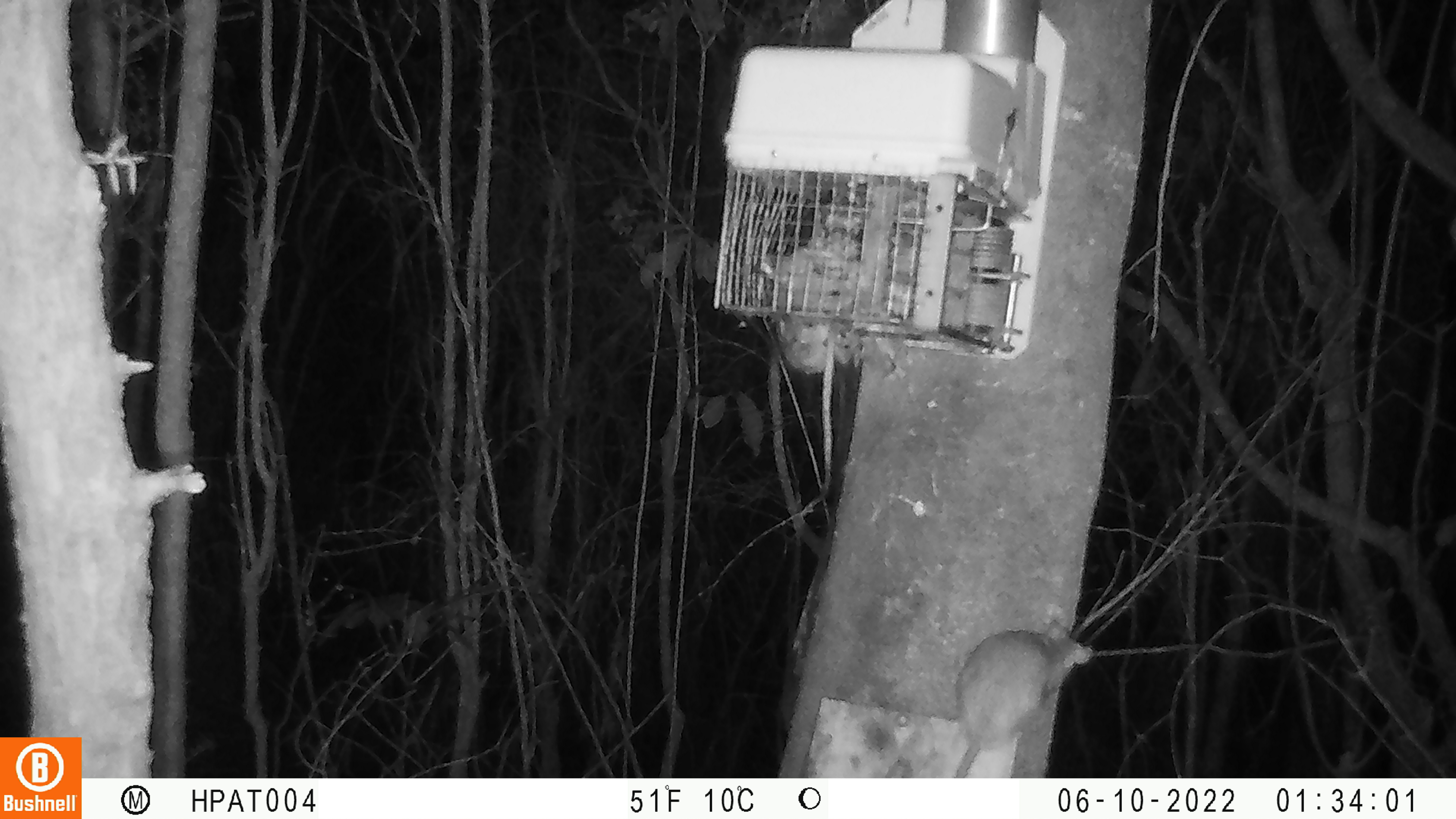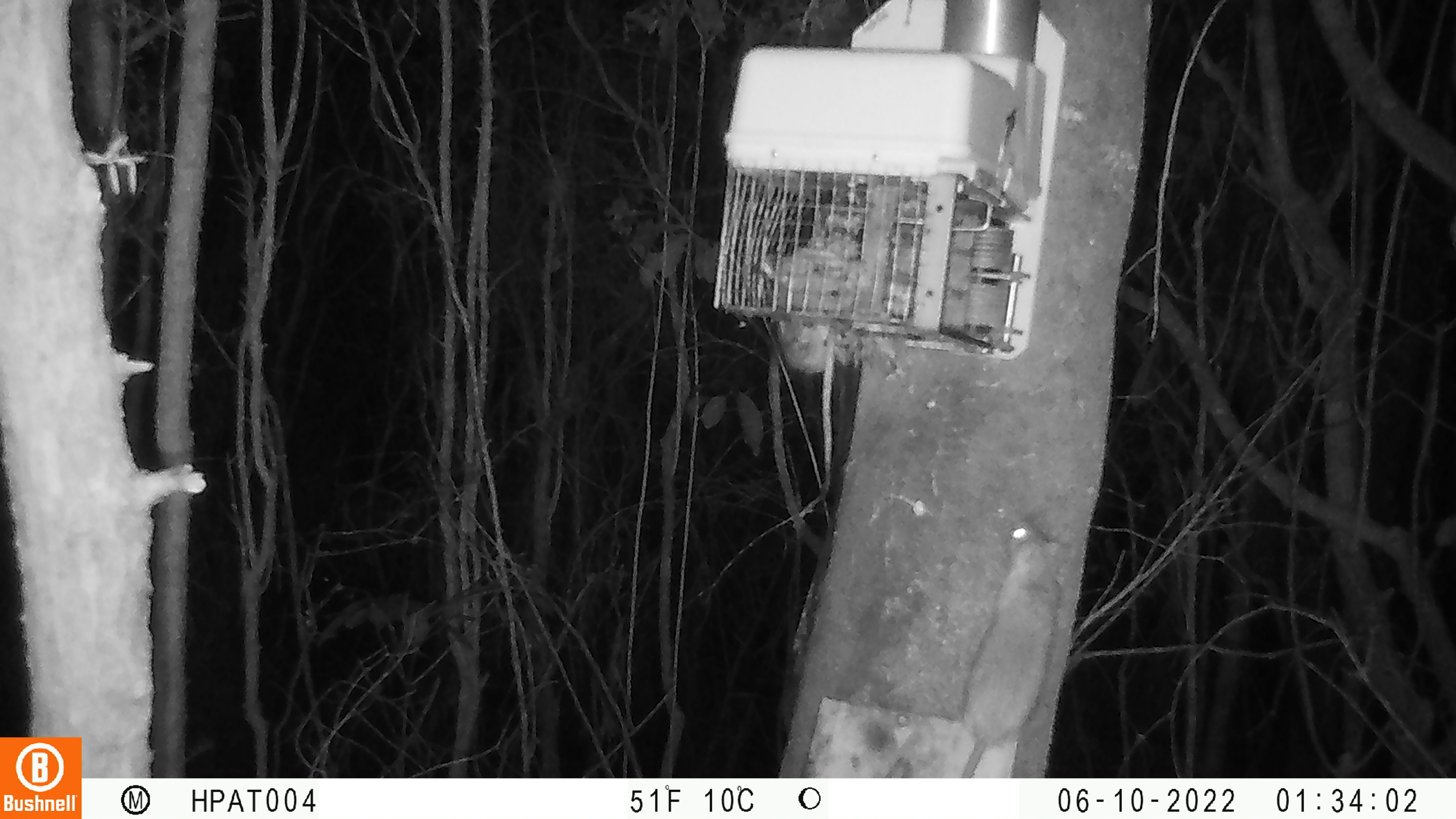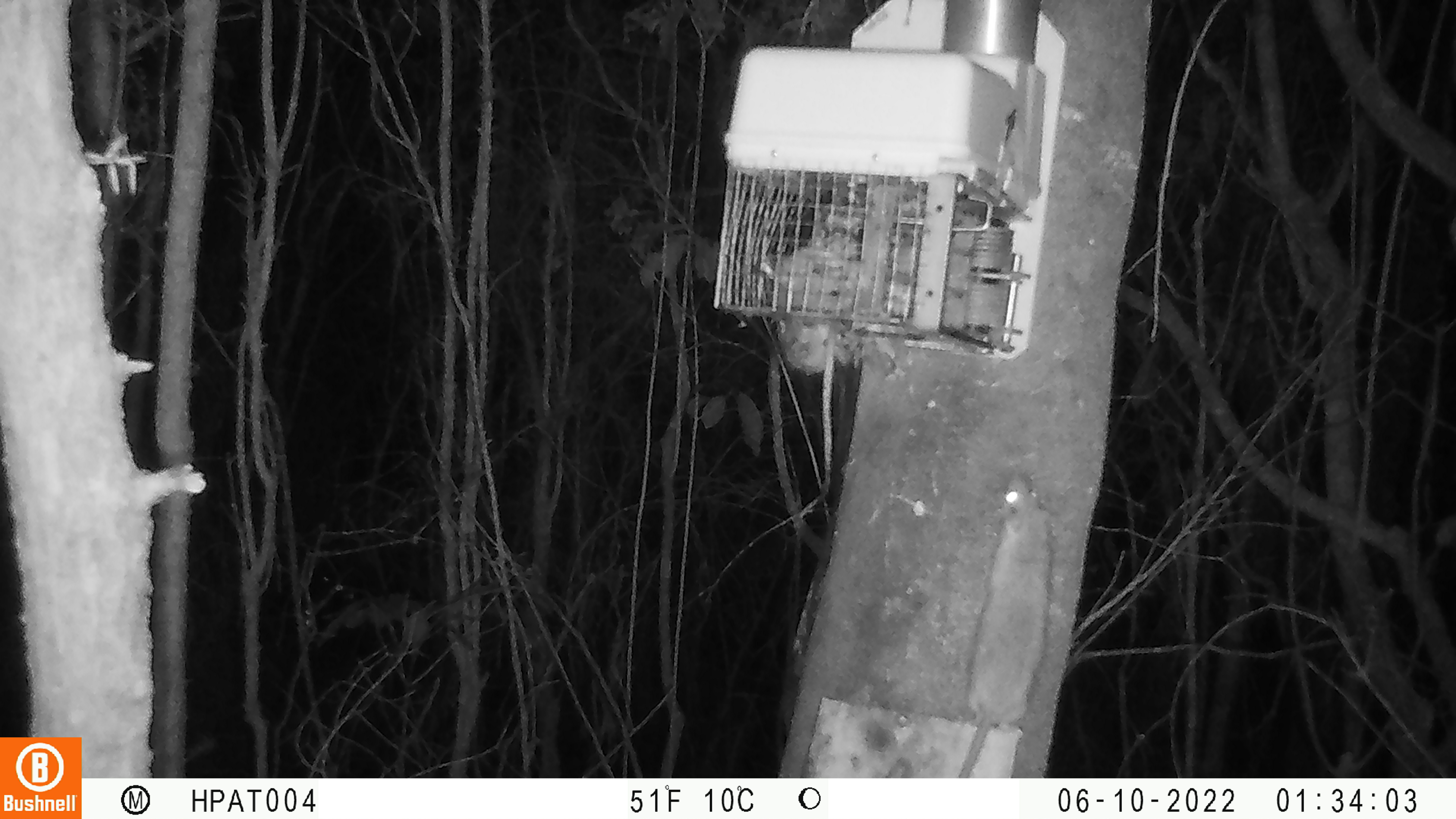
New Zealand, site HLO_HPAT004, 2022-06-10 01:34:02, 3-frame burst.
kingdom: Animalia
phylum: Chordata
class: Mammalia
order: Rodentia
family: Muridae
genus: Rattus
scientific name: Rattus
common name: rat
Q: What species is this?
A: Rat (Rattus).